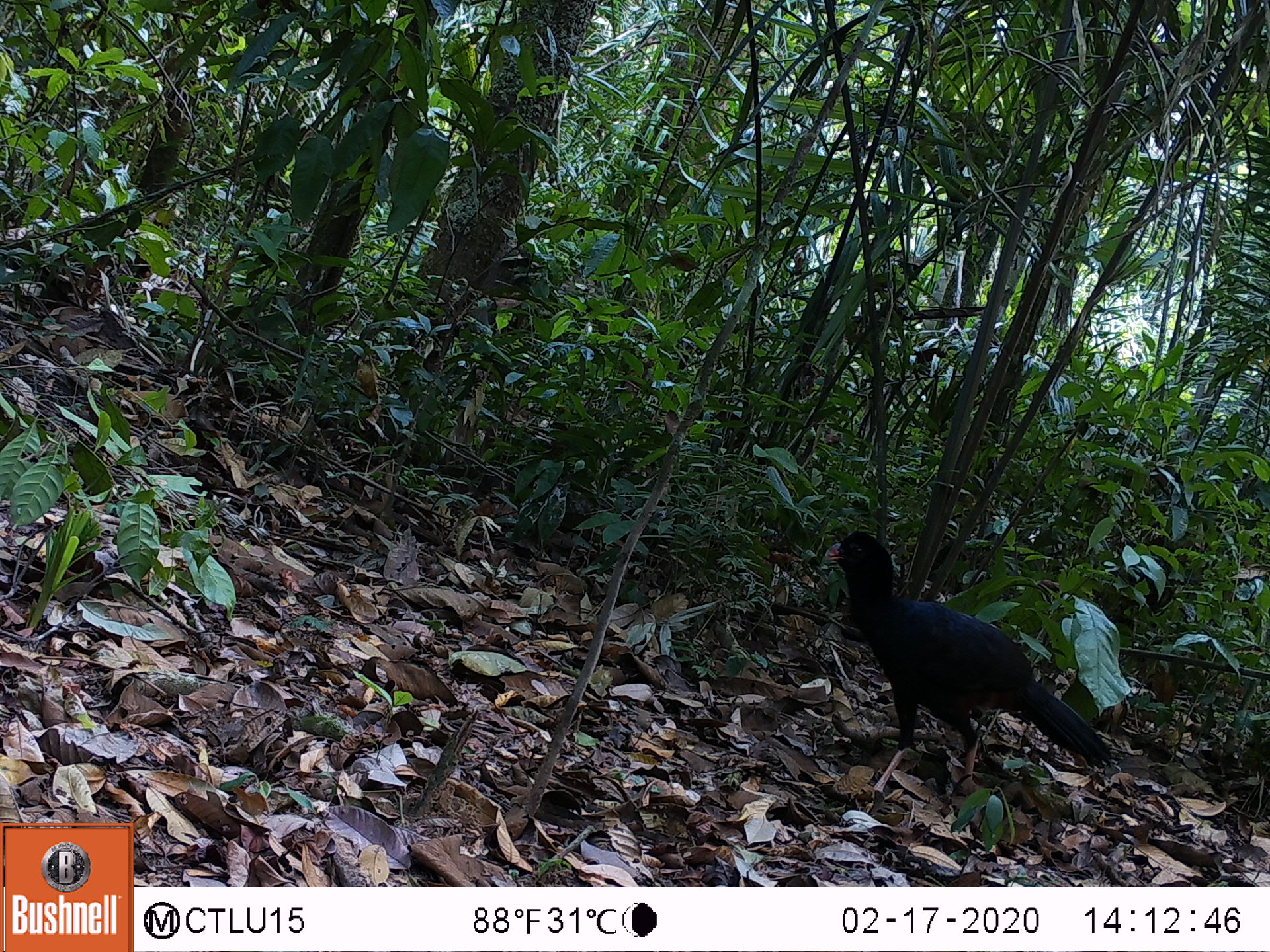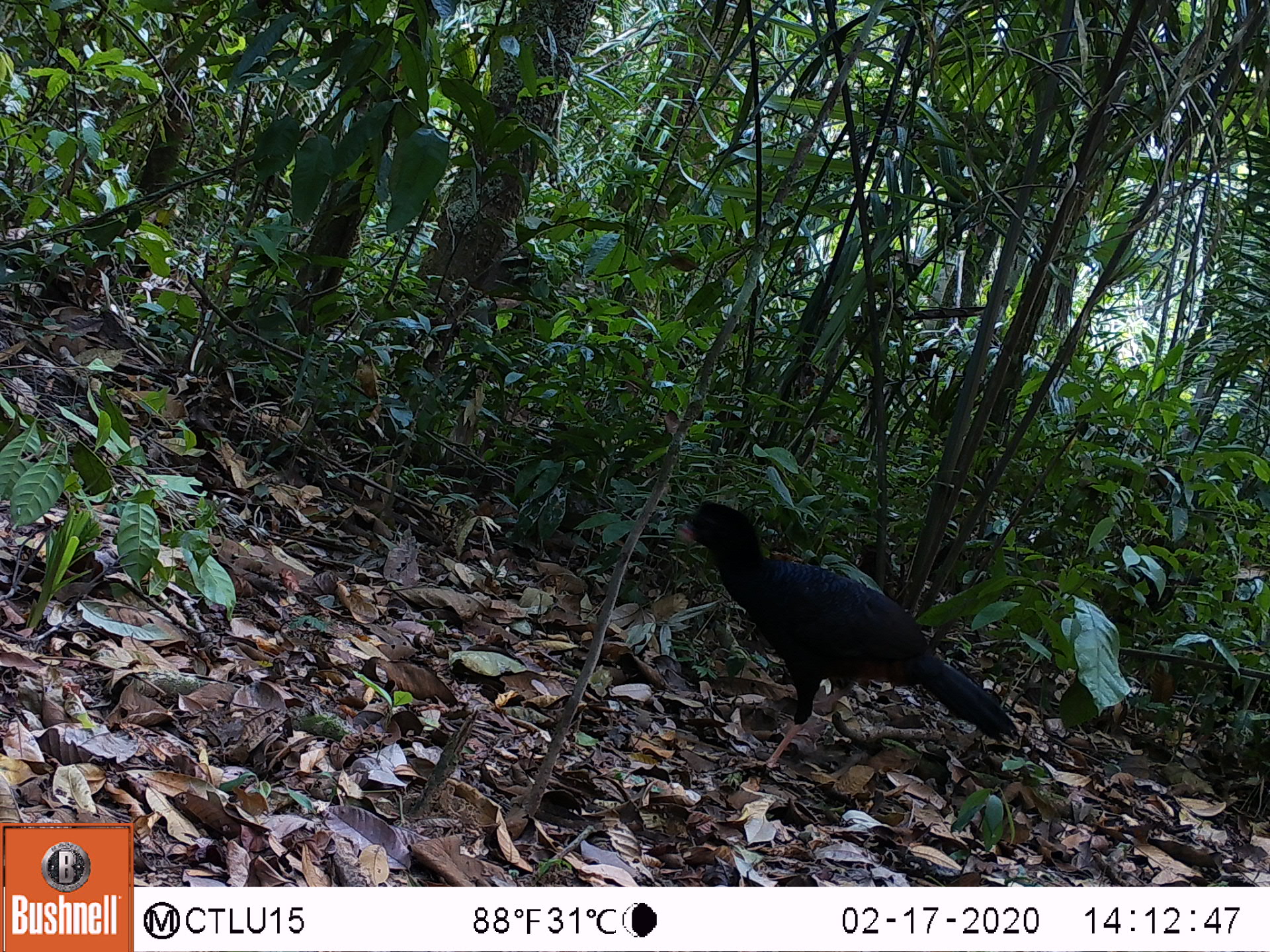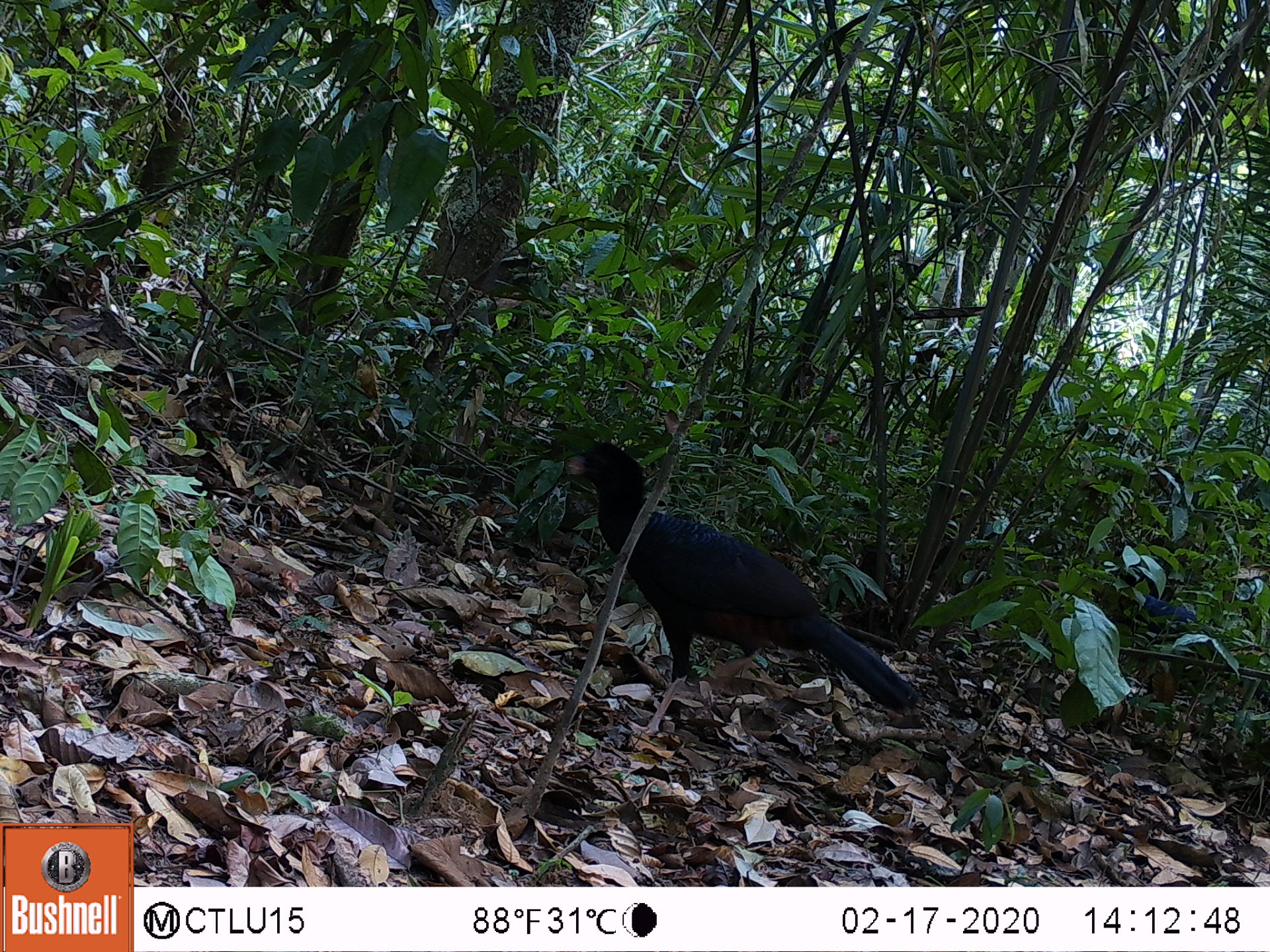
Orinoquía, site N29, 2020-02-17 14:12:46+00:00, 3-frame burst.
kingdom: Animalia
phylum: Chordata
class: Aves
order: Galliformes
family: Cracidae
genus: Mitu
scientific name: Mitu salvini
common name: salvin's currasow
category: salvins curassow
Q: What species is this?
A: Salvins curassow (salvin's currasow) (Mitu salvini).